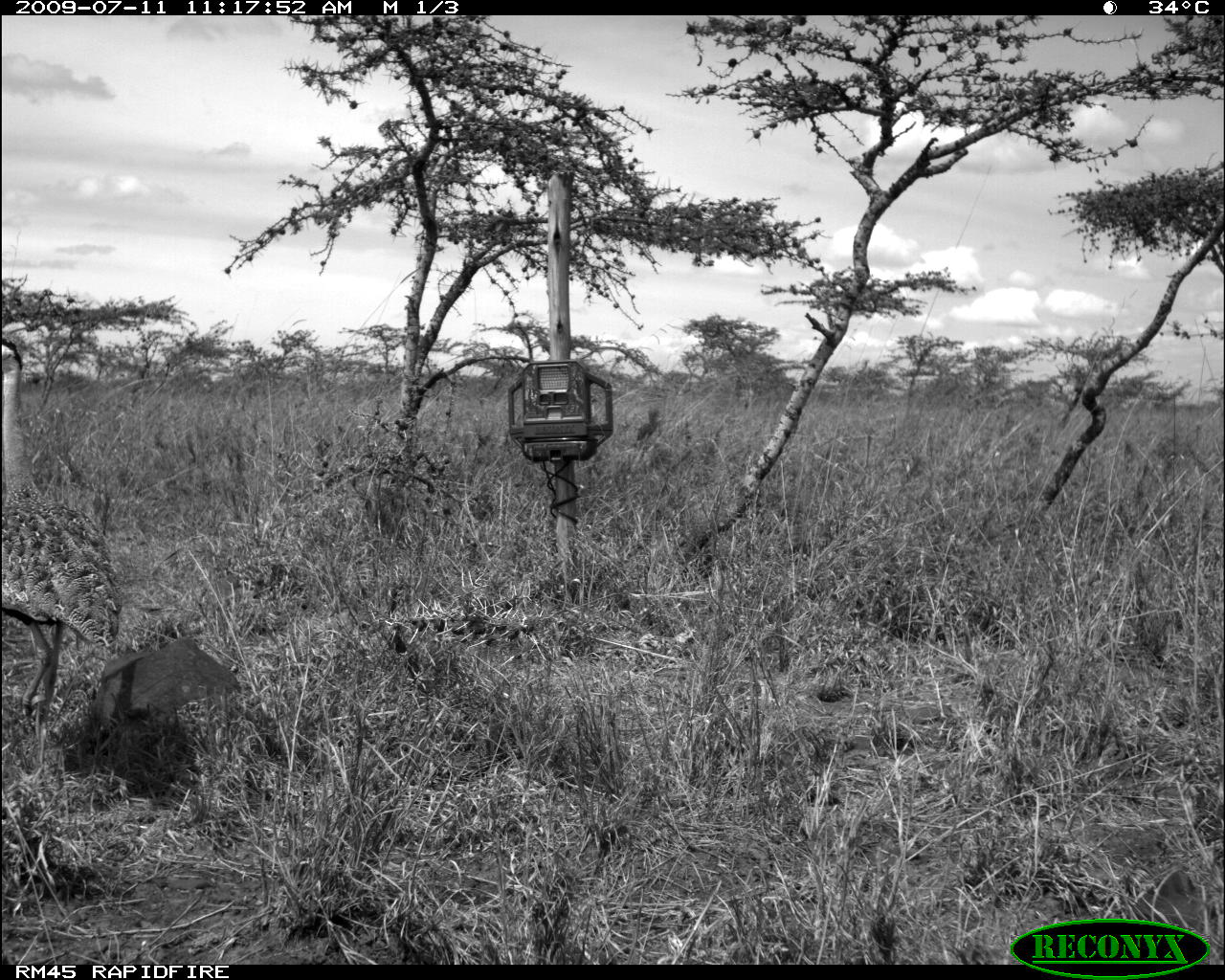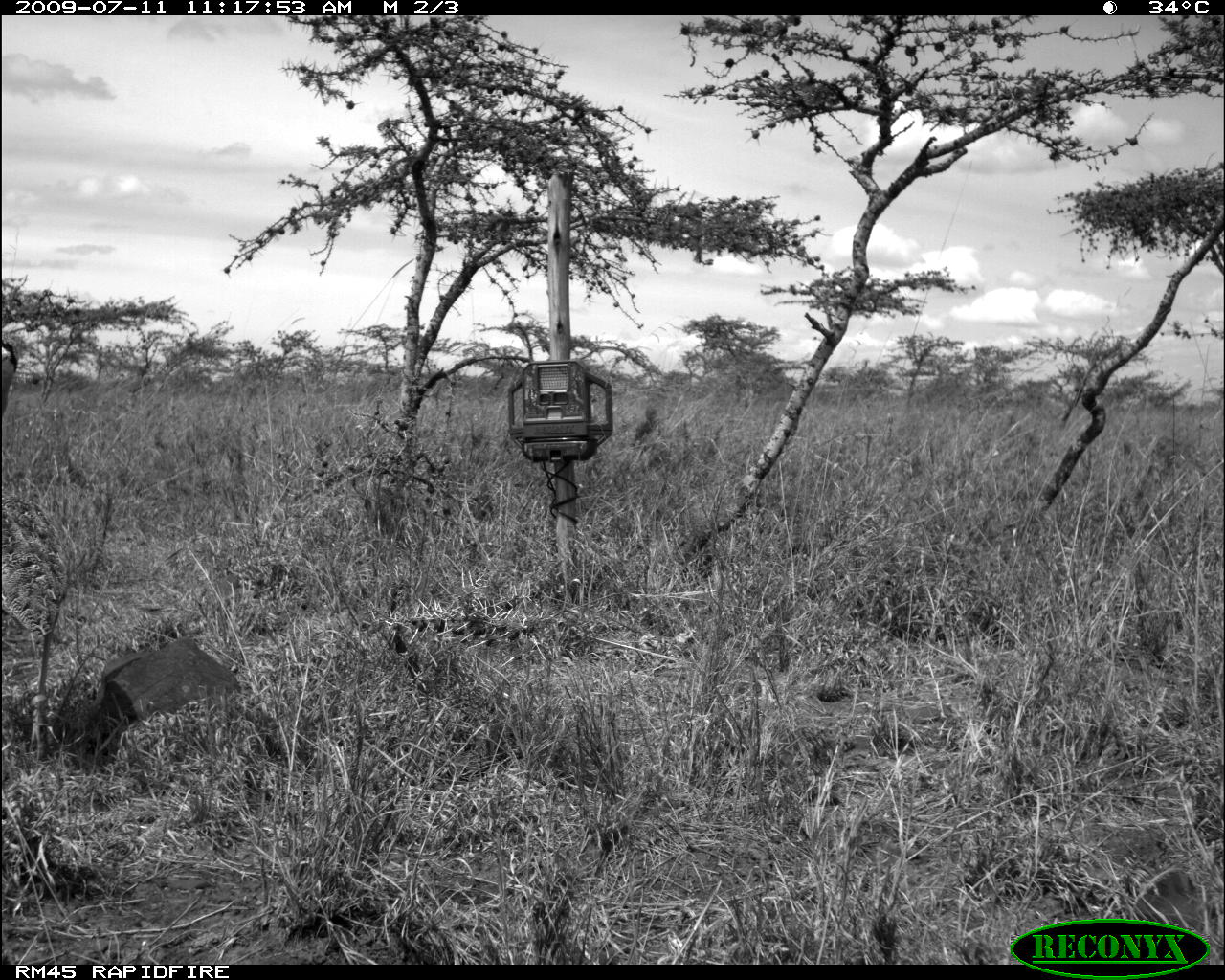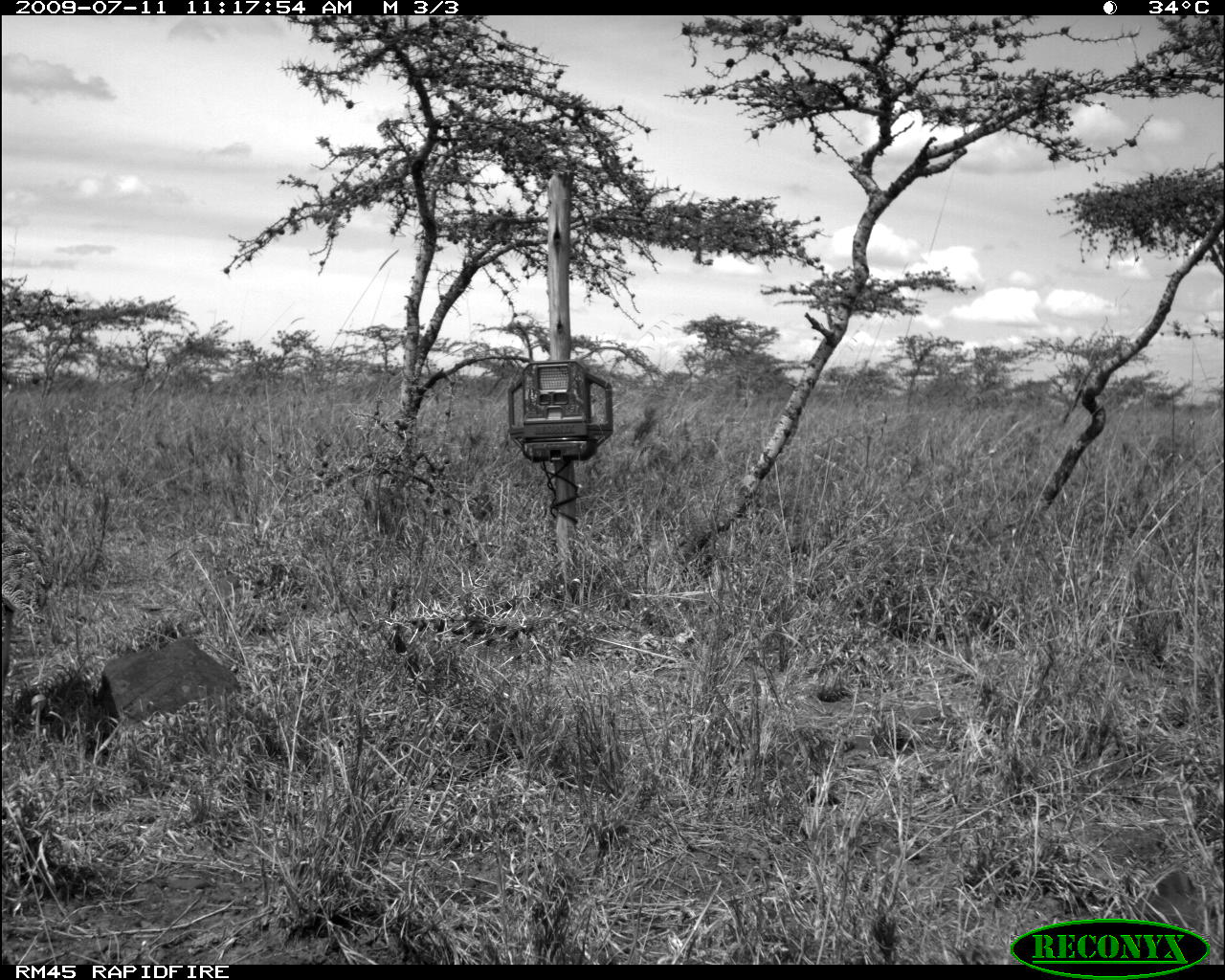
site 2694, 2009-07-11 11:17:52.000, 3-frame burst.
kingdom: Animalia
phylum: Chordata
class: Aves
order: Otidiformes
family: Otididae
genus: Lissotis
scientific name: Lissotis melanogaster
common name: black-bellied bustard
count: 1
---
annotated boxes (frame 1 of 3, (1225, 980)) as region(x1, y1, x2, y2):
lissotis melanogaster: region(1, 329, 123, 786)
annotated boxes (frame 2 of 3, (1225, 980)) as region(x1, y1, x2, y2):
lissotis melanogaster: region(1, 339, 109, 765)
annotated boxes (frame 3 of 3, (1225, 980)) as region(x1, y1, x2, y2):
lissotis melanogaster: region(1, 489, 48, 700)